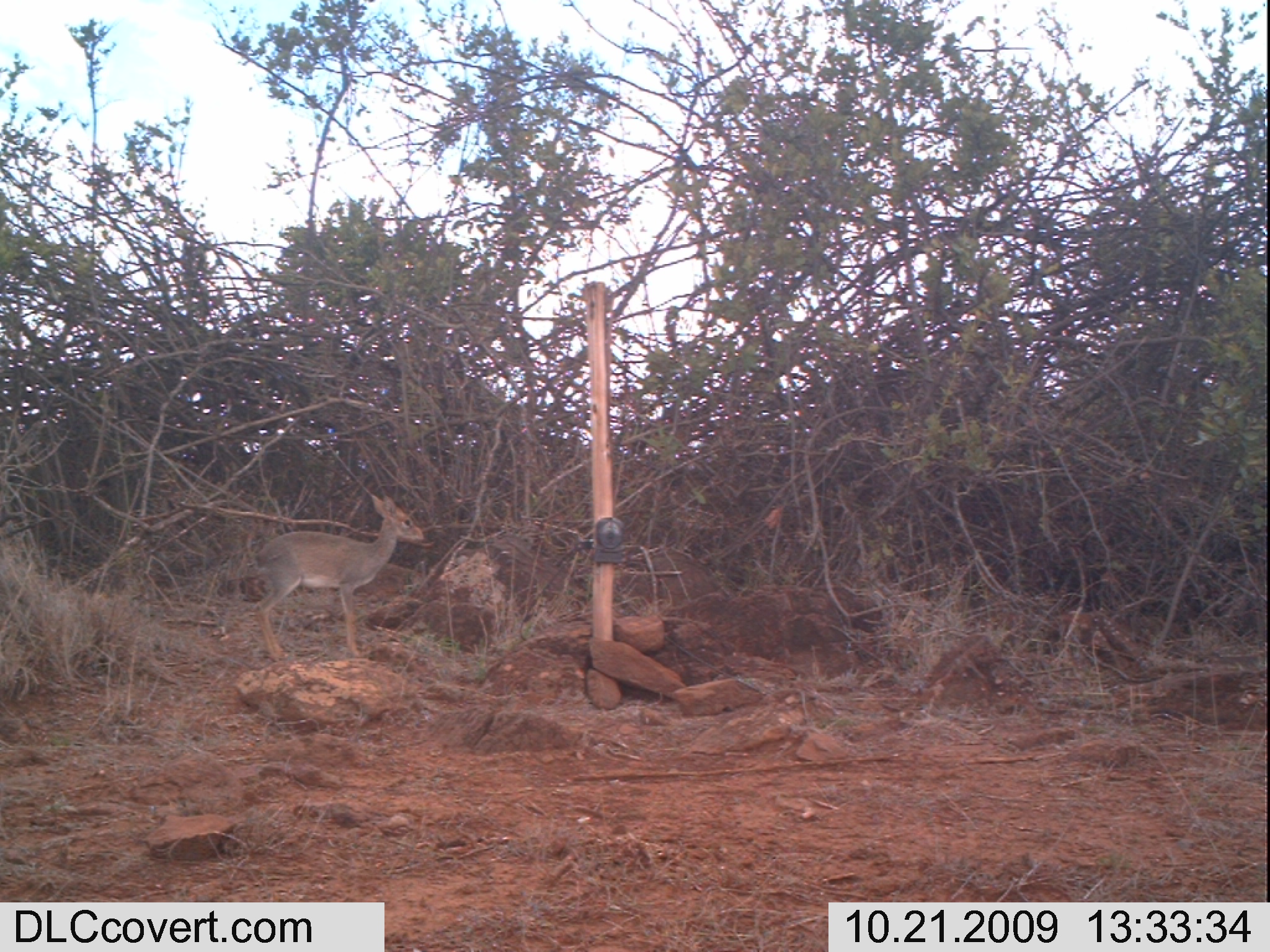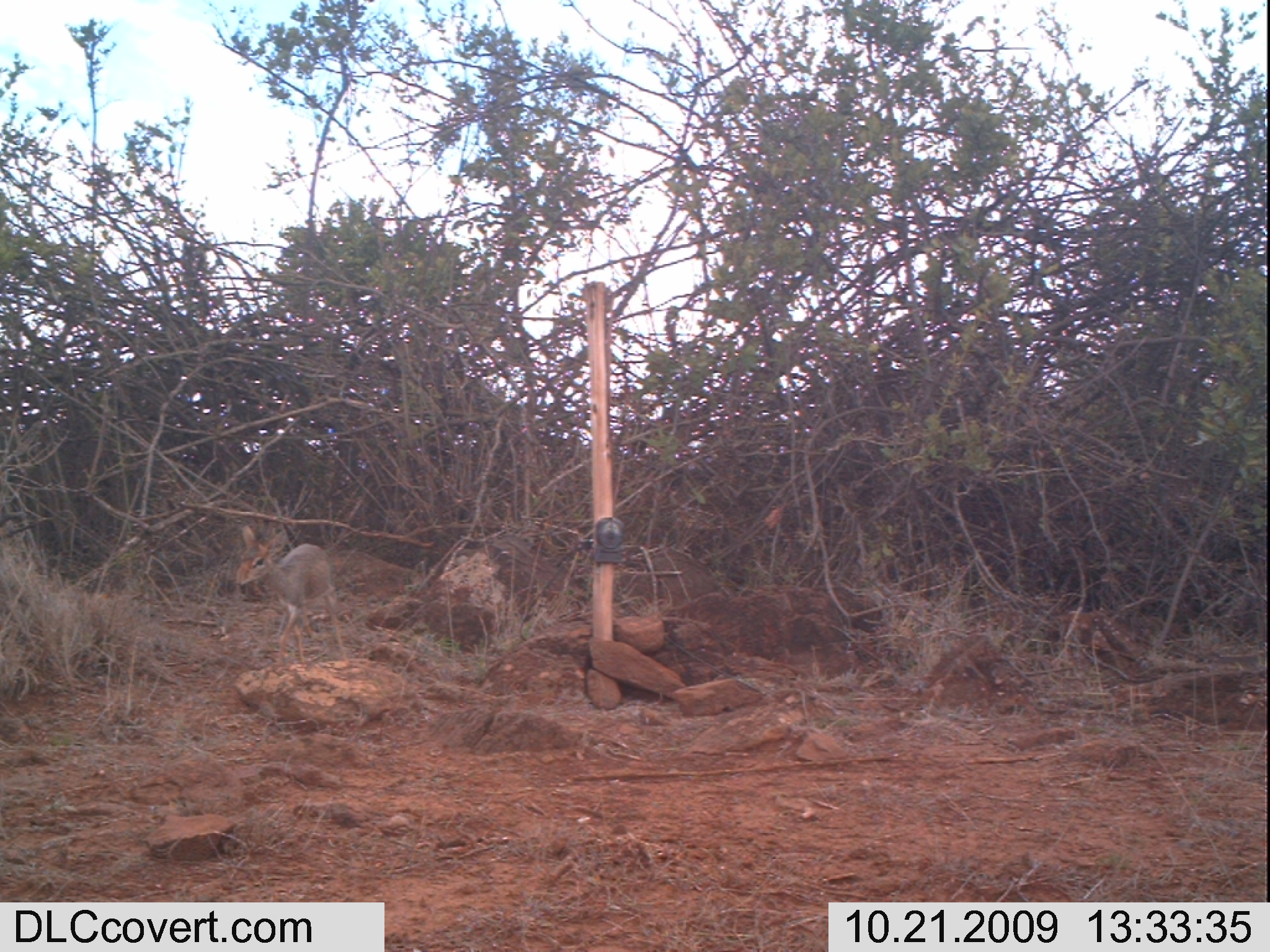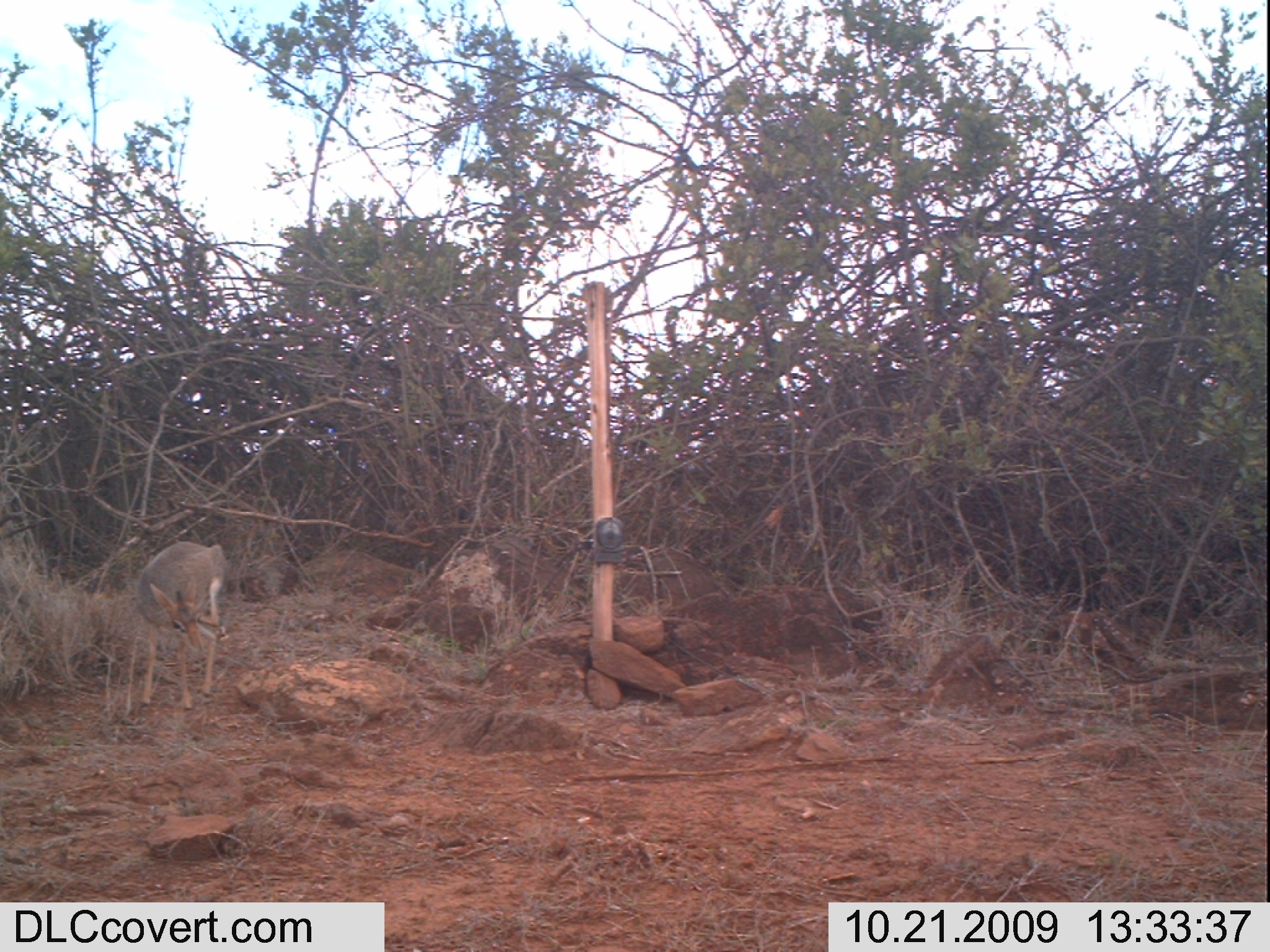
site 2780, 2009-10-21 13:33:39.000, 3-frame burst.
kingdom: Animalia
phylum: Chordata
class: Mammalia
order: Artiodactyla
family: Bovidae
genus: Madoqua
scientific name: Madoqua guentheri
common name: günther's dik-dik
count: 1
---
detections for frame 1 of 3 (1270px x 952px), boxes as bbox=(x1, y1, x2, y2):
madoqua guentheri: bbox=(252, 494, 423, 661)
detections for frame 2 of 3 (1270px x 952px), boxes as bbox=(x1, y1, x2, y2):
madoqua guentheri: bbox=(234, 524, 347, 657)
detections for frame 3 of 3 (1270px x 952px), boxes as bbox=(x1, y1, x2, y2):
madoqua guentheri: bbox=(137, 541, 224, 707)